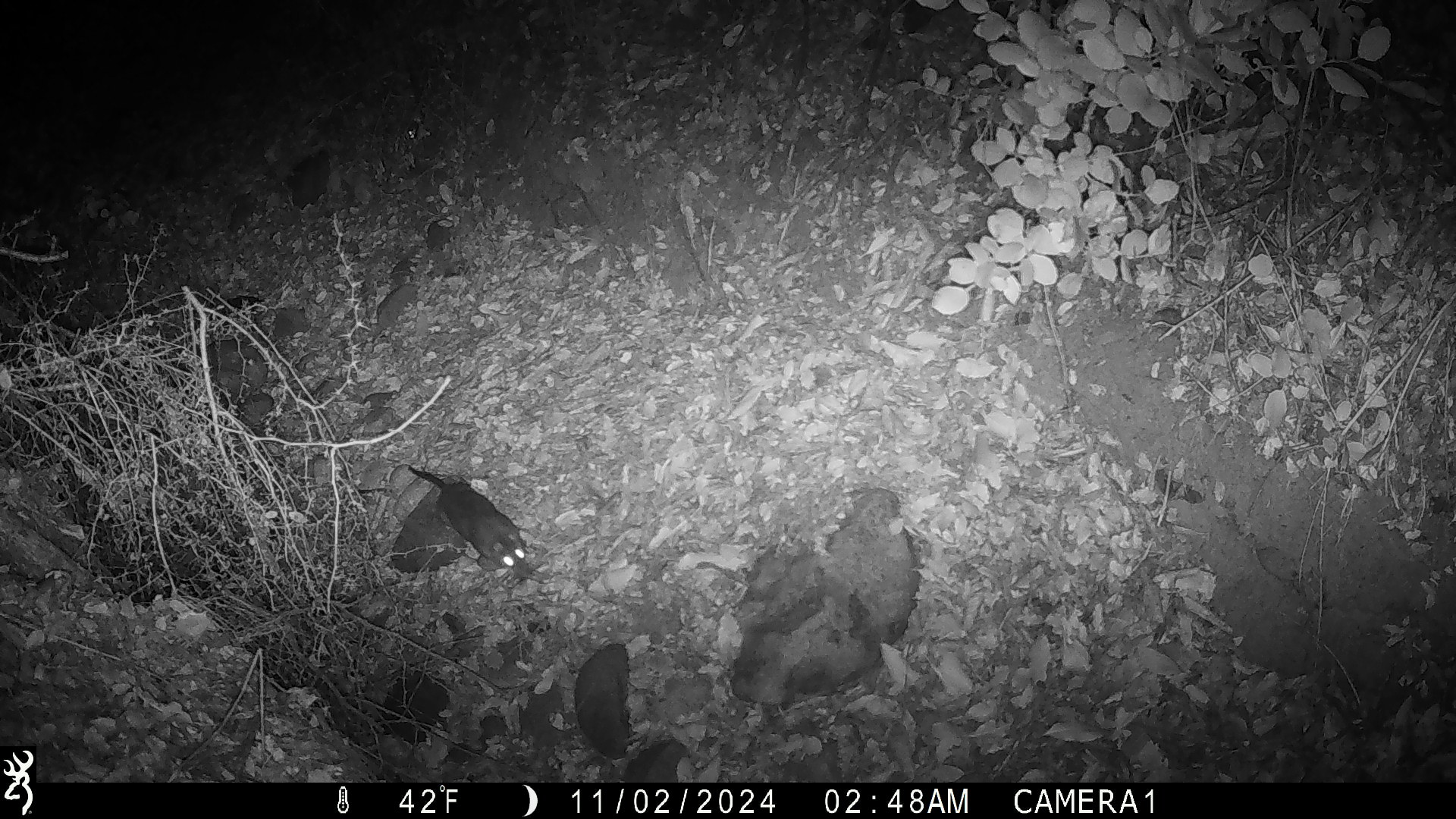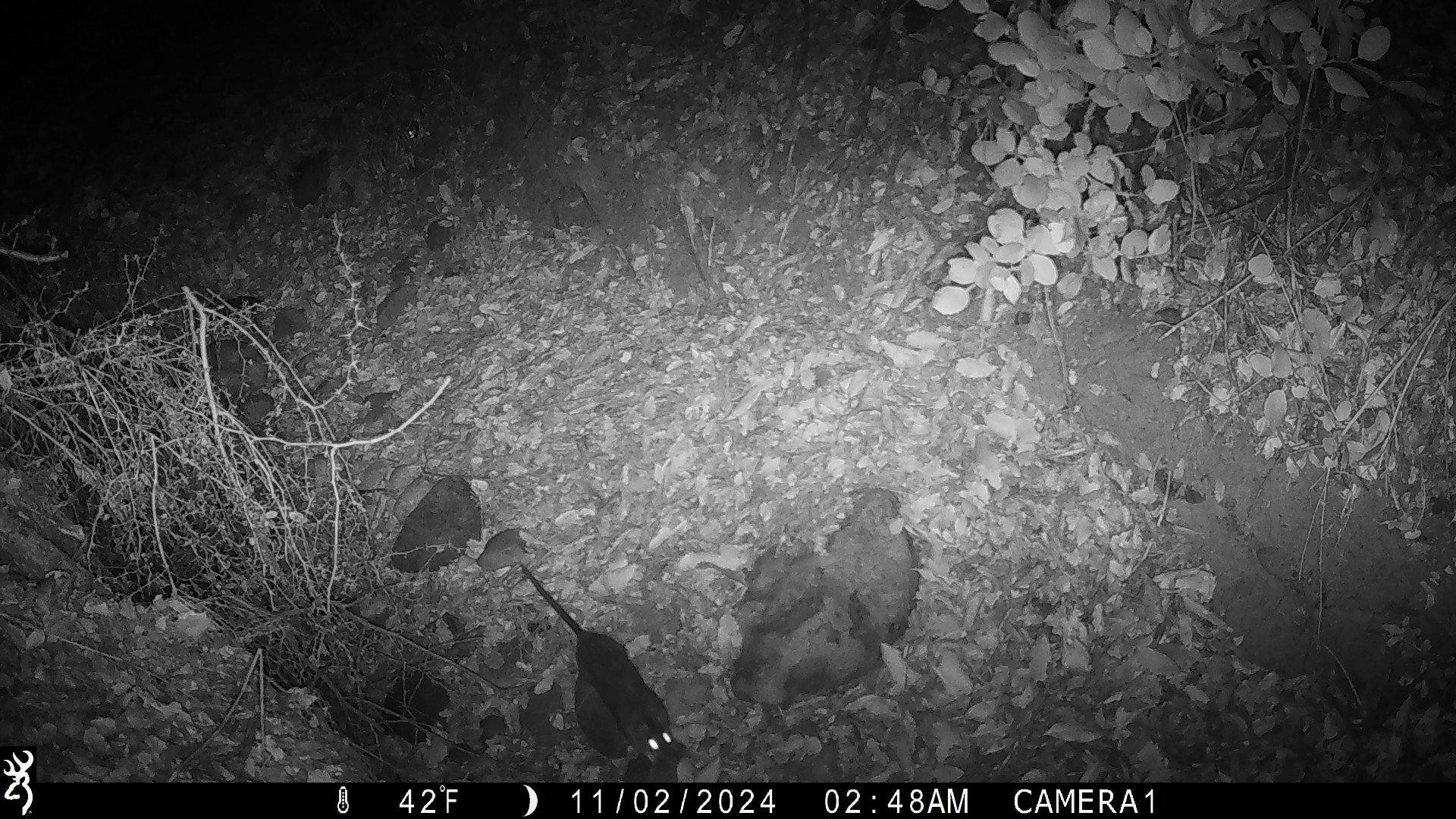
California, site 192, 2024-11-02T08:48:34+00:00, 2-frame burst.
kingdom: Animalia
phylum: Chordata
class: Mammalia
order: Rodentia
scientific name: Rodentia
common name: mouse or rat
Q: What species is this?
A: Mouse or rat (Rodentia).